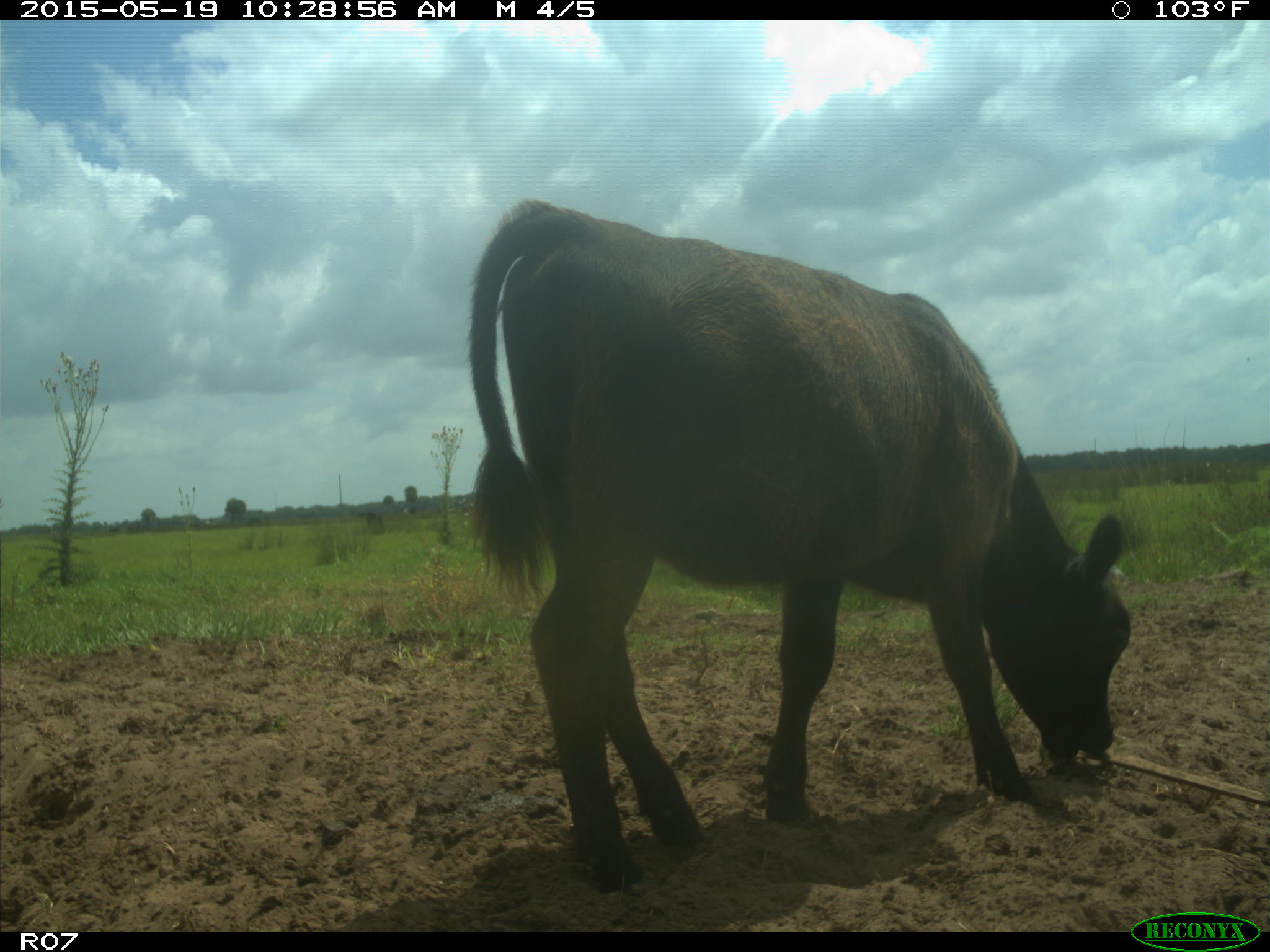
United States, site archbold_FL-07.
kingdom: Animalia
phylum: Chordata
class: Mammalia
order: Artiodactyla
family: Bovidae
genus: Bos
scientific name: Bos taurus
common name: domestic cow